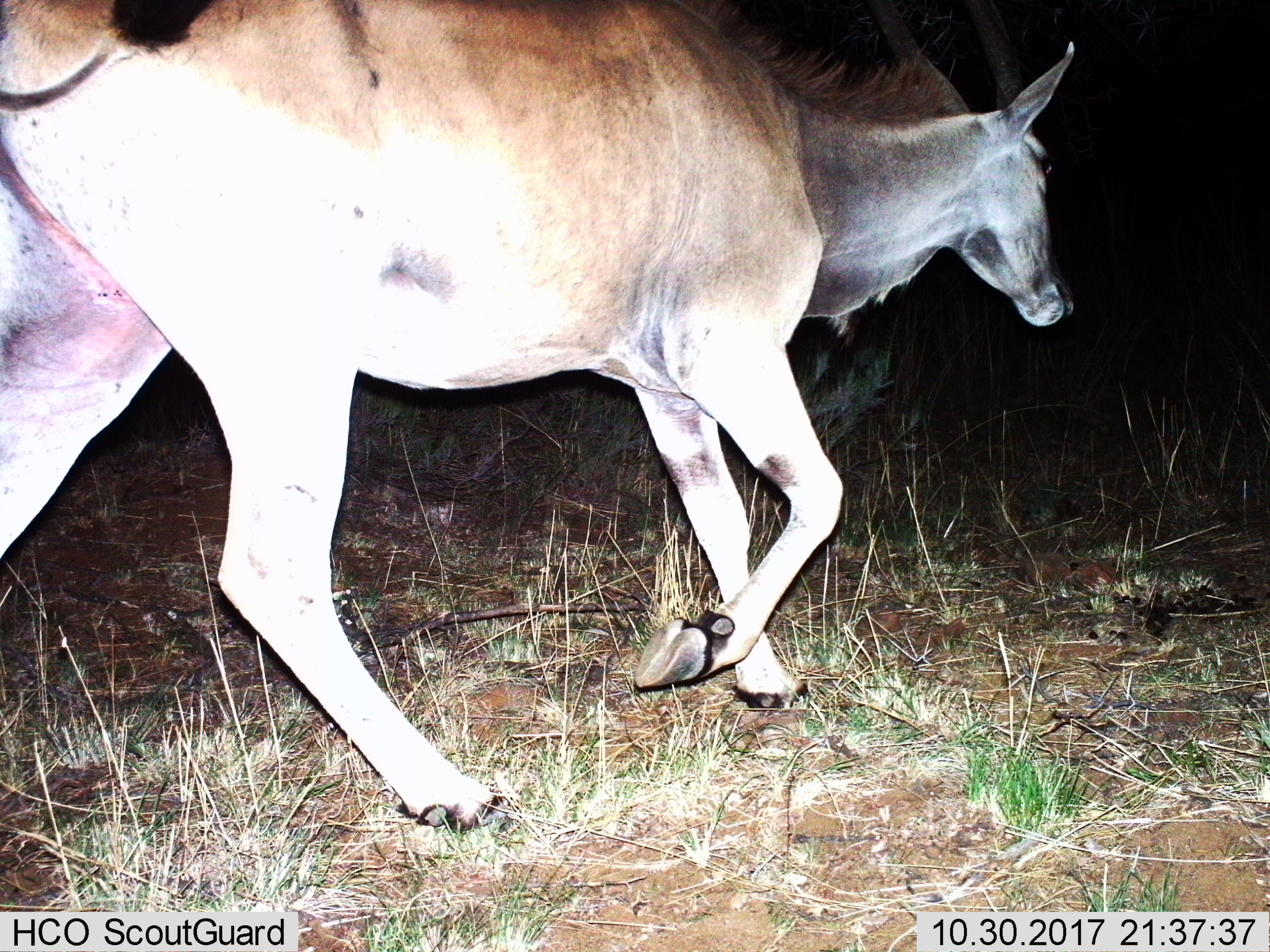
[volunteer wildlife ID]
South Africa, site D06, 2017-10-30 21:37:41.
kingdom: Animalia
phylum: Chordata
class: Mammalia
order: Artiodactyla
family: Bovidae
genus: Tragelaphus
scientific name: Tragelaphus oryx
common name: eland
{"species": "eland (Tragelaphus oryx)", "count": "1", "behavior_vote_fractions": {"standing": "0%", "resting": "0%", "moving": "100%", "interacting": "0%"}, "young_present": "0%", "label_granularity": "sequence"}